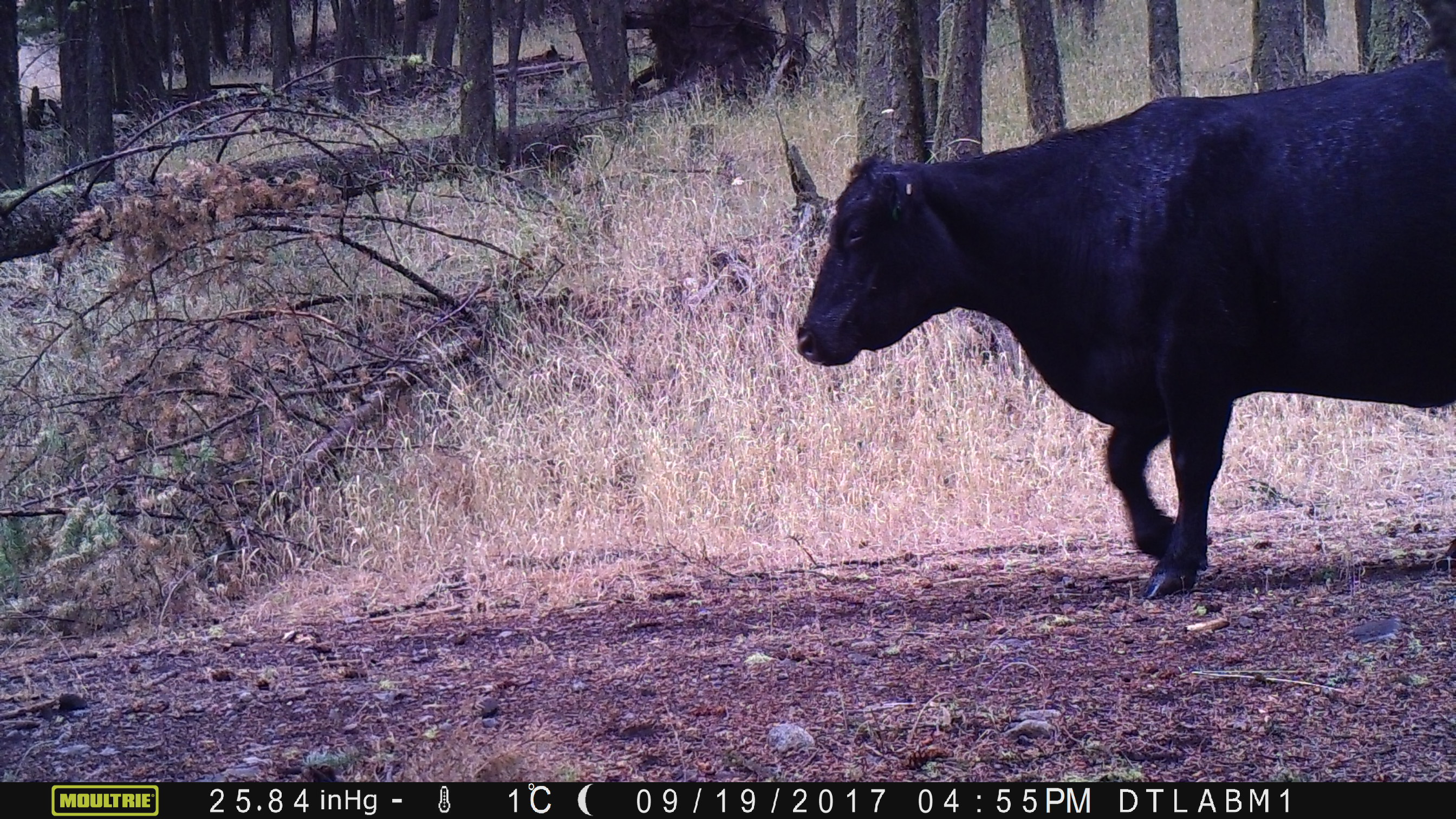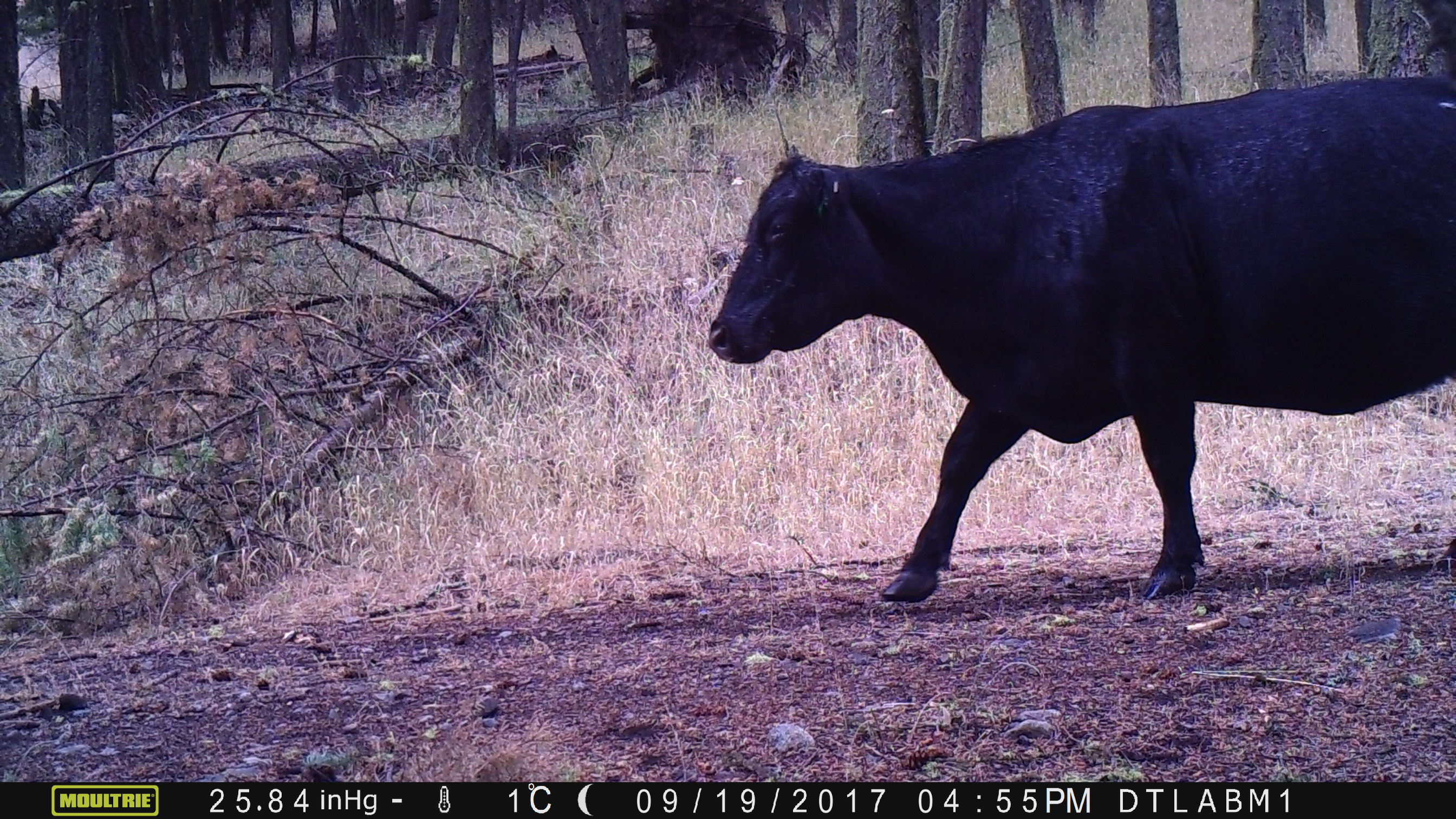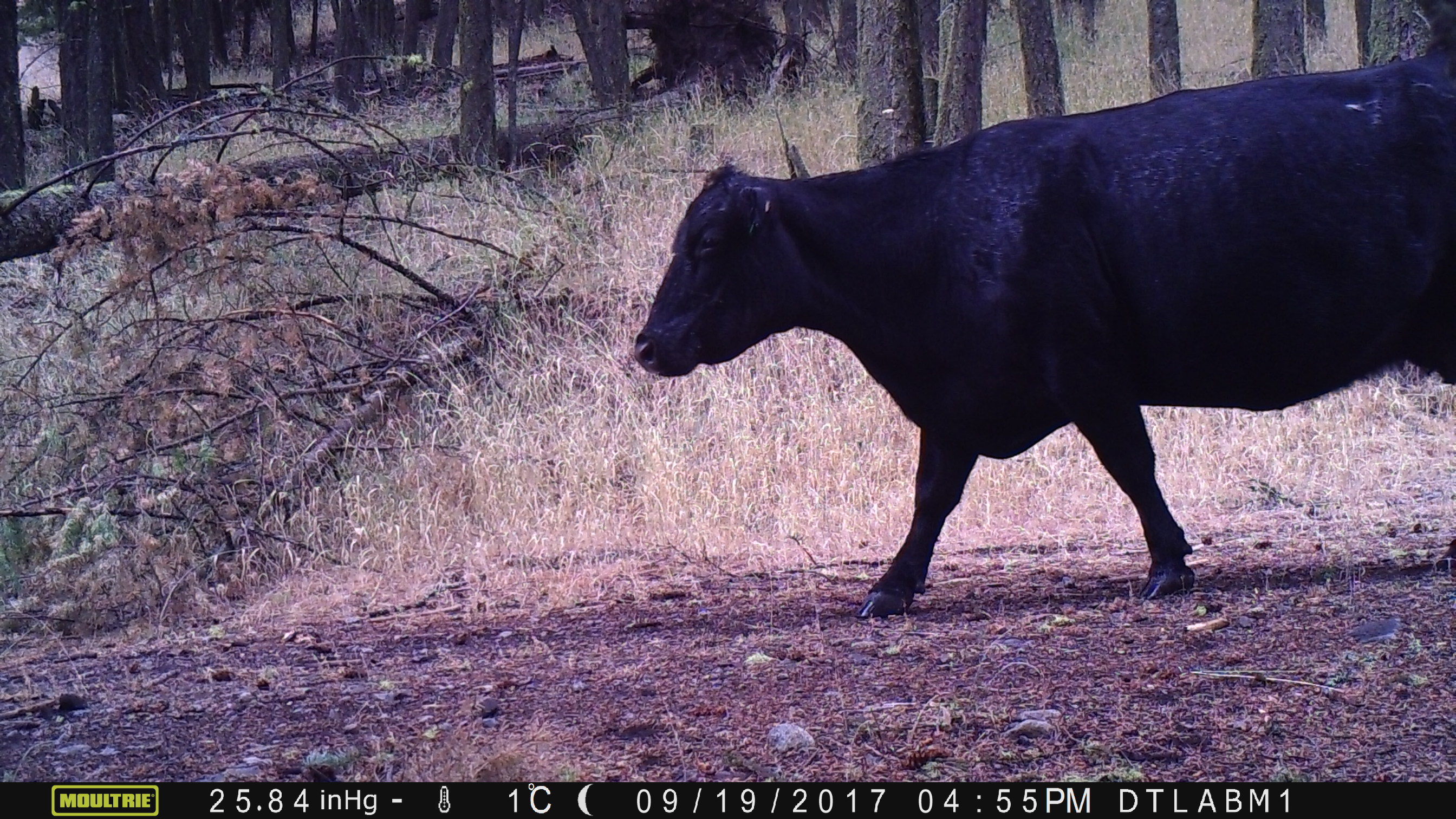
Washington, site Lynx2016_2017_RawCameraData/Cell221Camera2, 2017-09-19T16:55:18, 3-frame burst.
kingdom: Animalia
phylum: Chordata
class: Mammalia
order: Artiodactyla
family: Bovidae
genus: Bos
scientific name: Bos taurus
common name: domestic cattle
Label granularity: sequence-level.